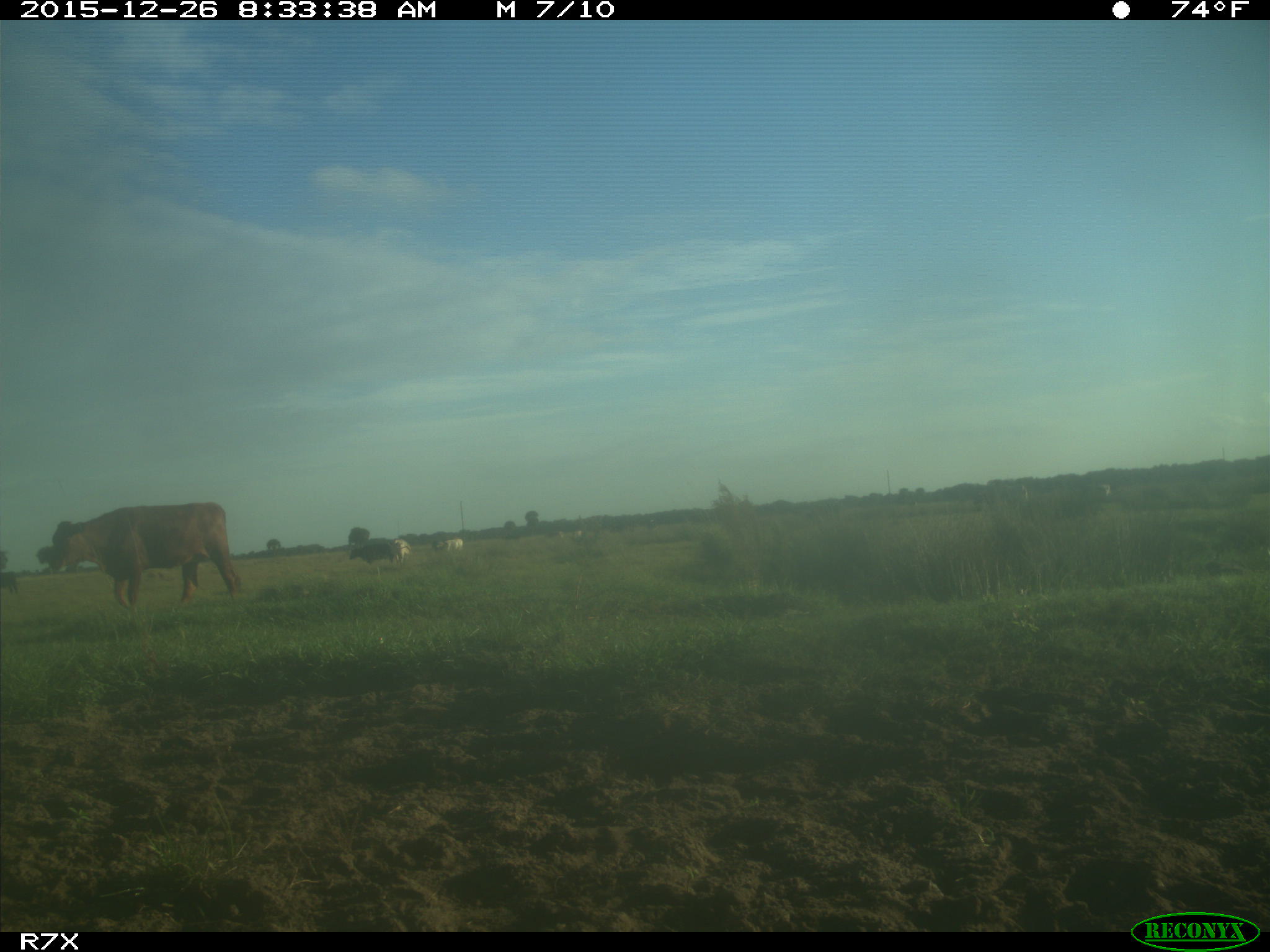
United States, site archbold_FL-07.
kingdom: Animalia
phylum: Chordata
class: Mammalia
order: Artiodactyla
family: Bovidae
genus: Bos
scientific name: Bos taurus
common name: domestic cow